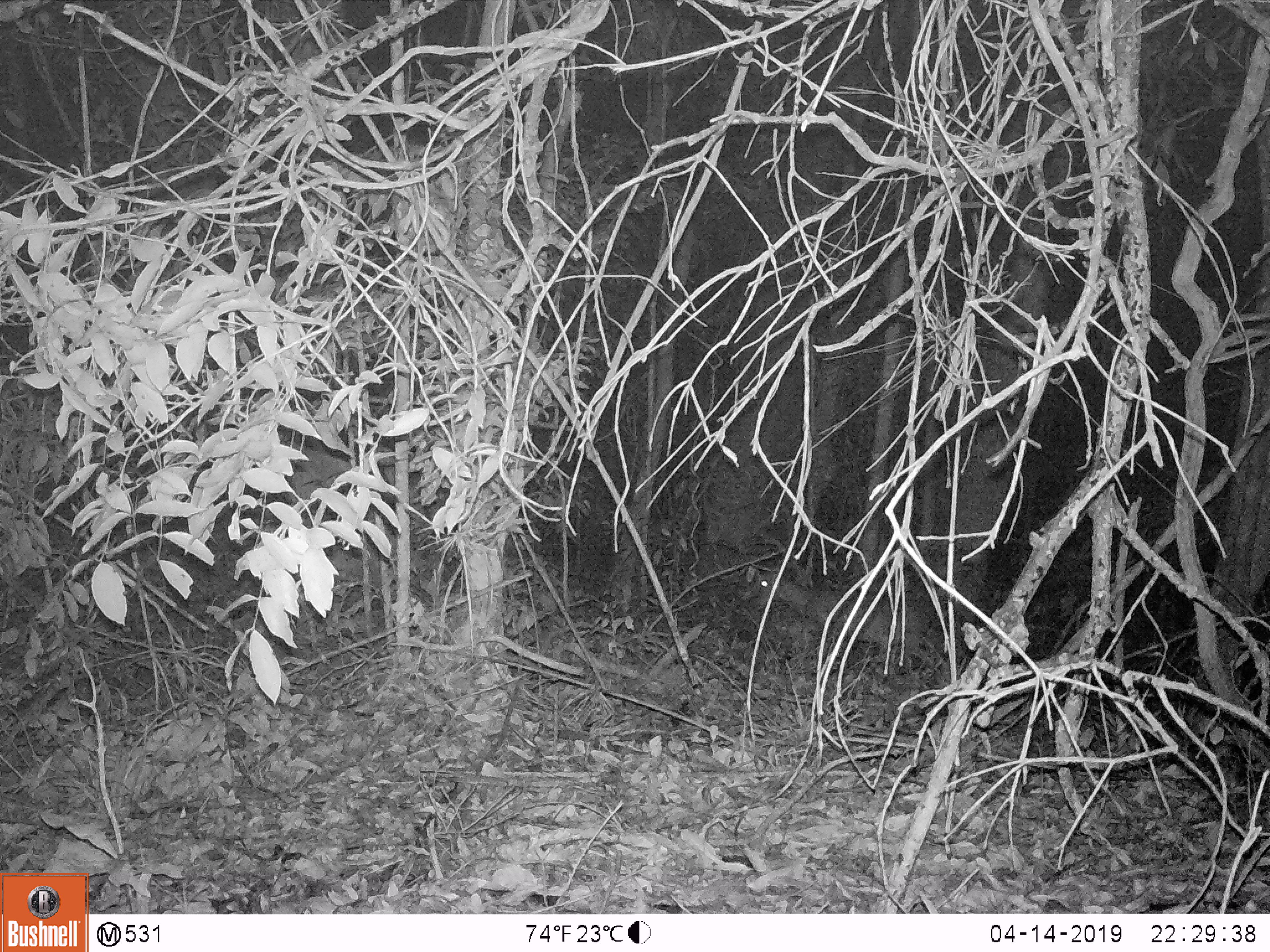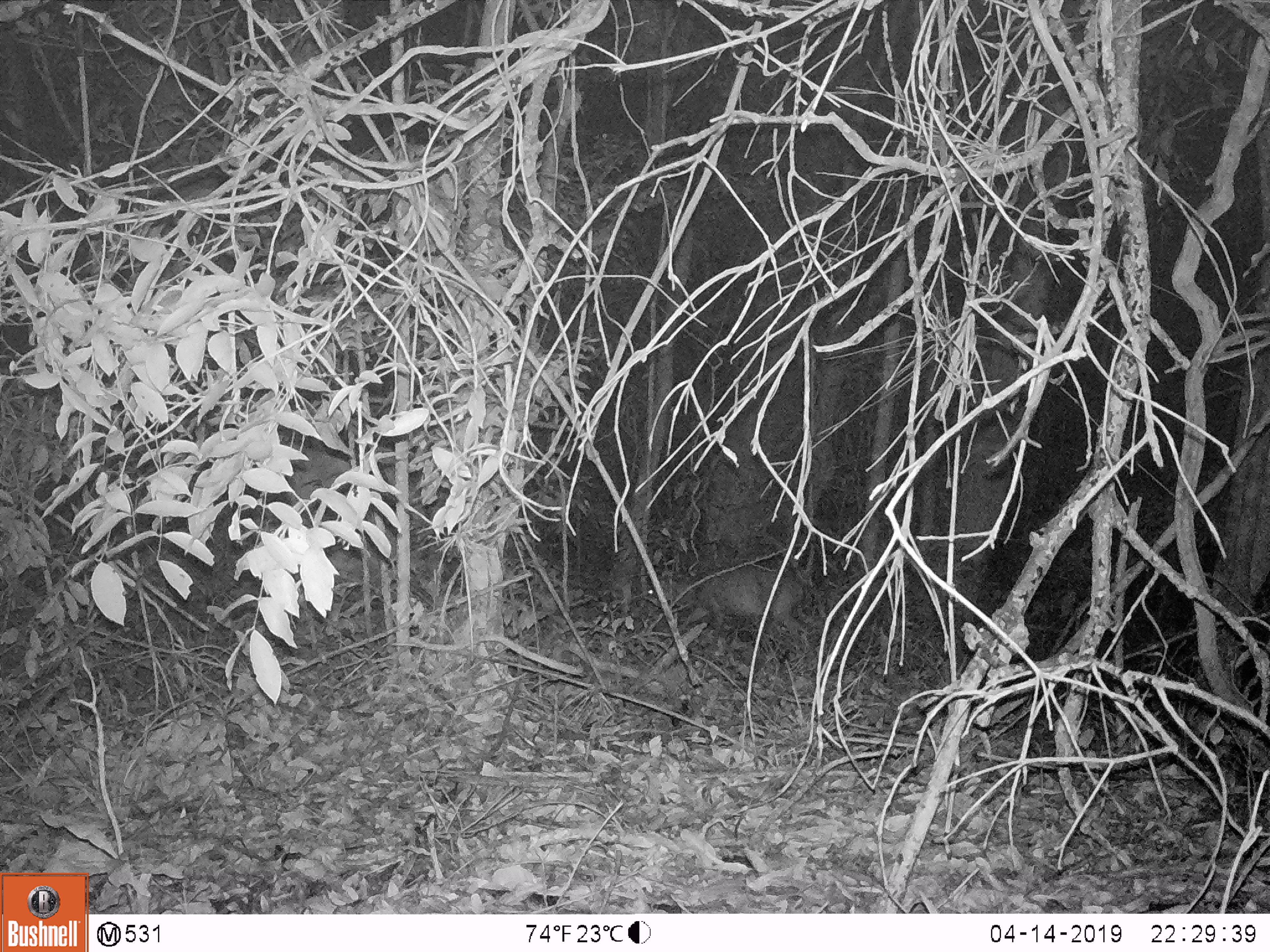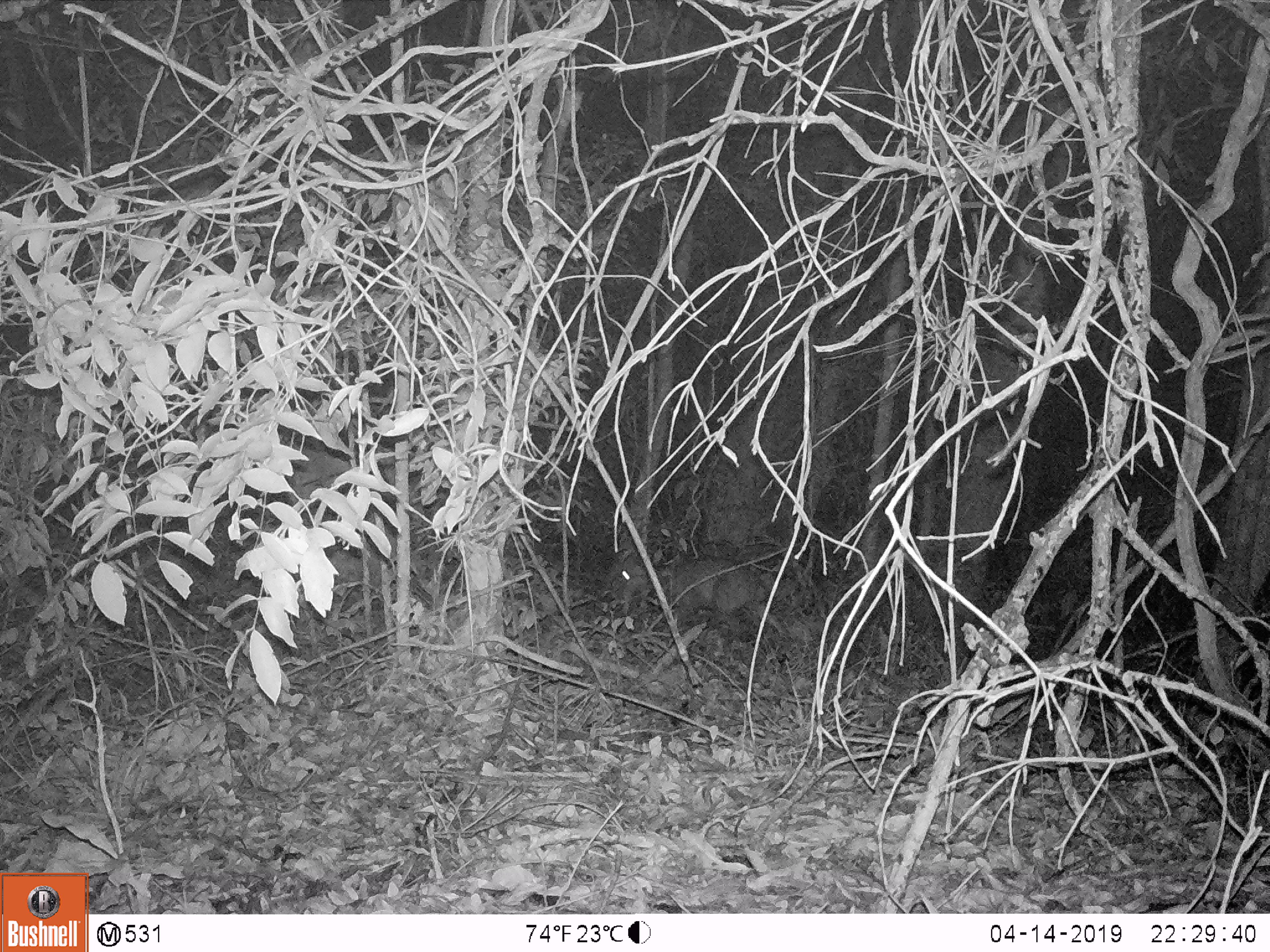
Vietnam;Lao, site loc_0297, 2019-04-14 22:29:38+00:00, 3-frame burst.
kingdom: Animalia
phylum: Chordata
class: Mammalia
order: Artiodactyla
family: Cervidae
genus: Muntiacus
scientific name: Muntiacus rooseveltorum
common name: roosevelt's muntjac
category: roosevelts muntjac group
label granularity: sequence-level